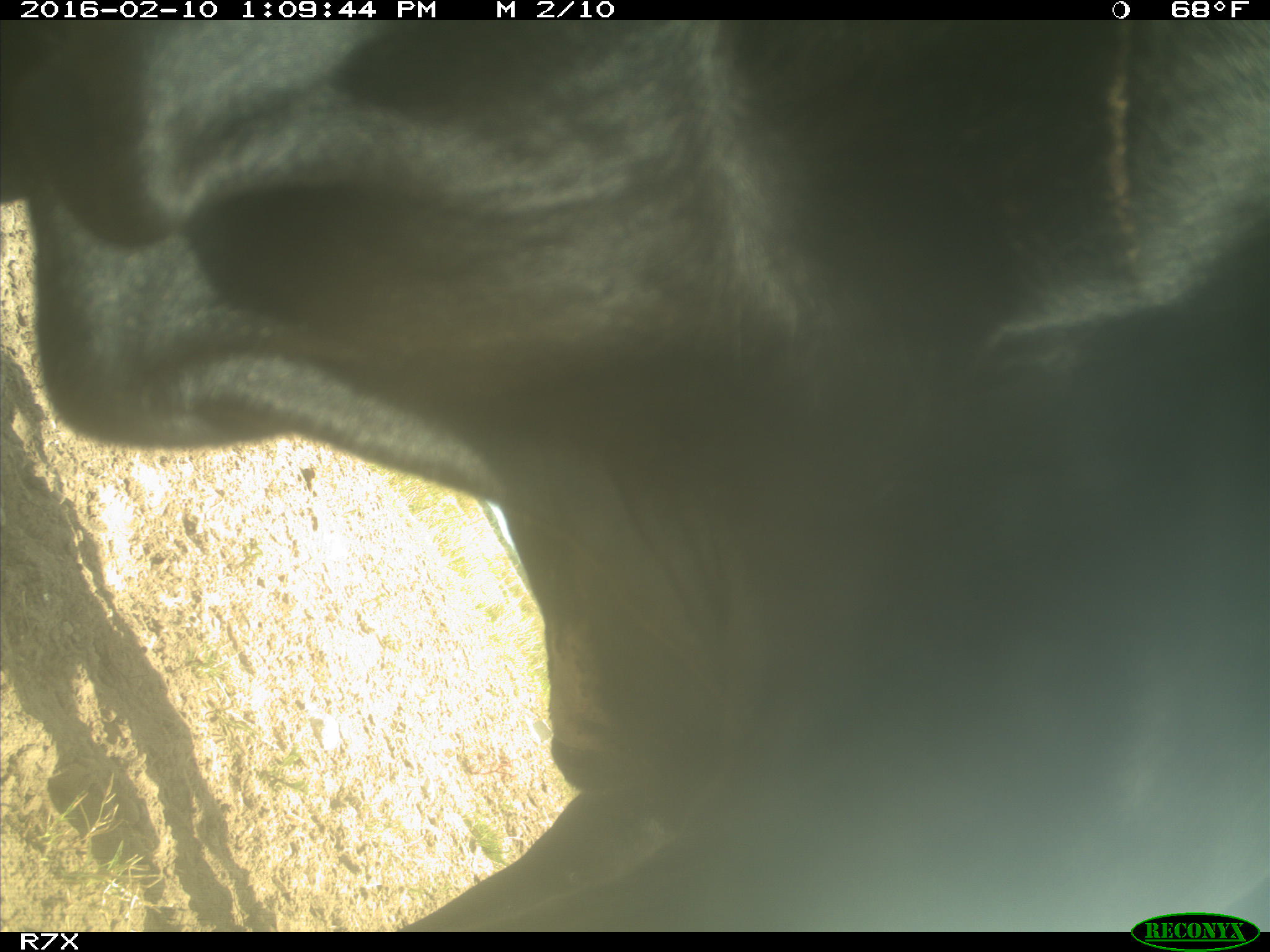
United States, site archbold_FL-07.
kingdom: Animalia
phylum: Chordata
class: Mammalia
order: Artiodactyla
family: Bovidae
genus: Bos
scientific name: Bos taurus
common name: domestic cow